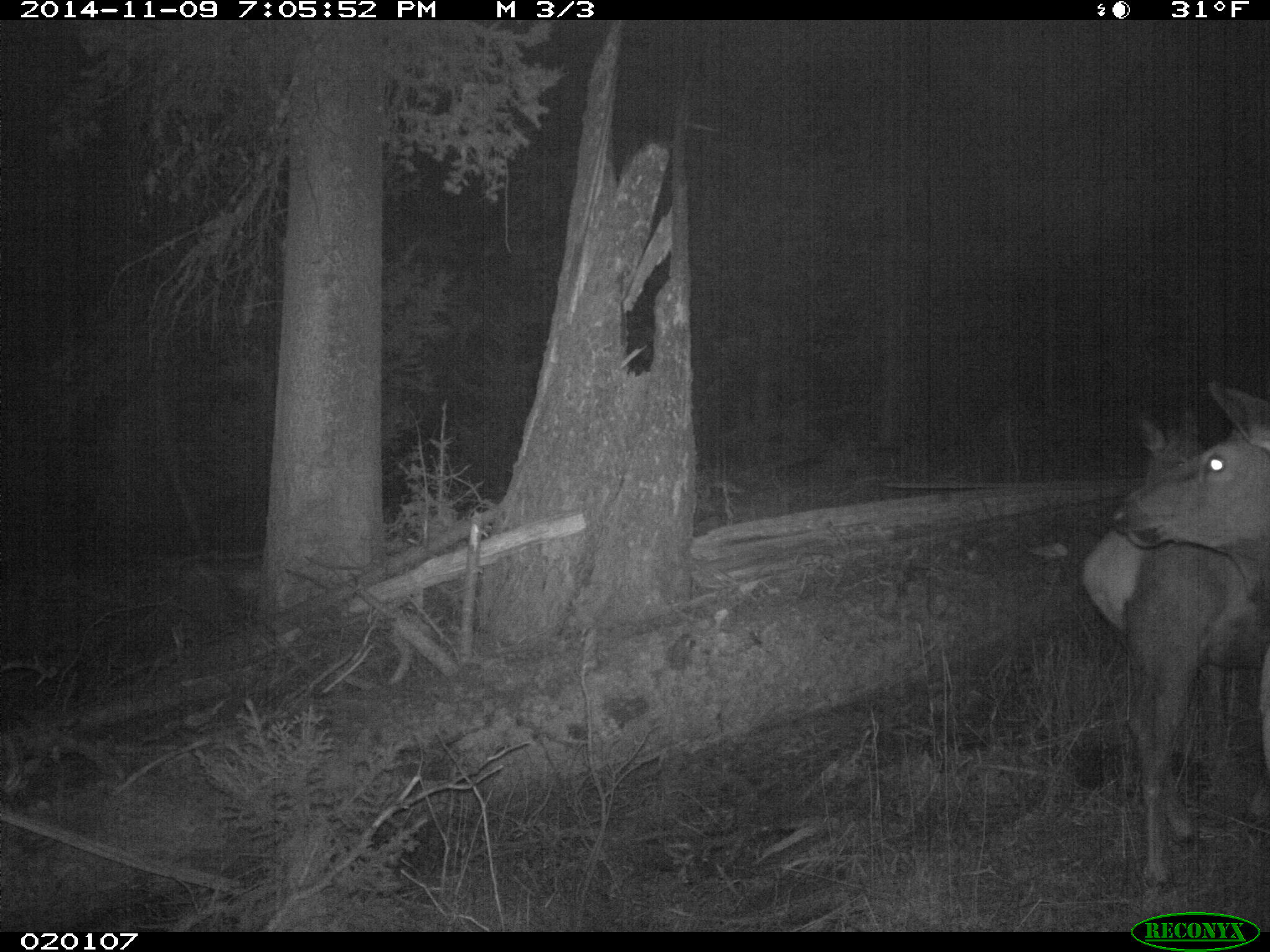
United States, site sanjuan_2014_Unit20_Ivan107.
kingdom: Animalia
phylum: Chordata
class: Mammalia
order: Artiodactyla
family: Cervidae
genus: Cervus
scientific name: Cervus elaphus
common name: red deer